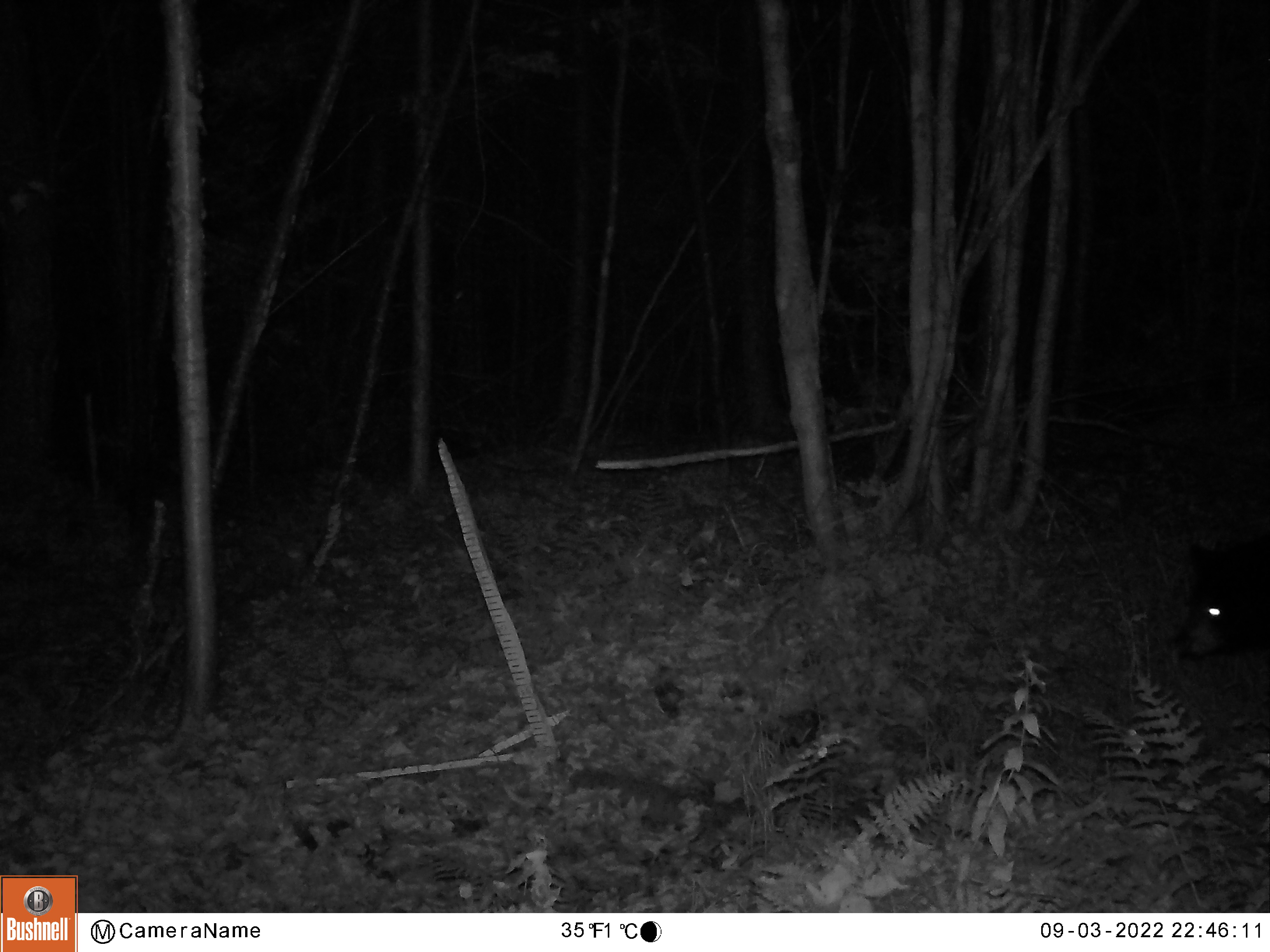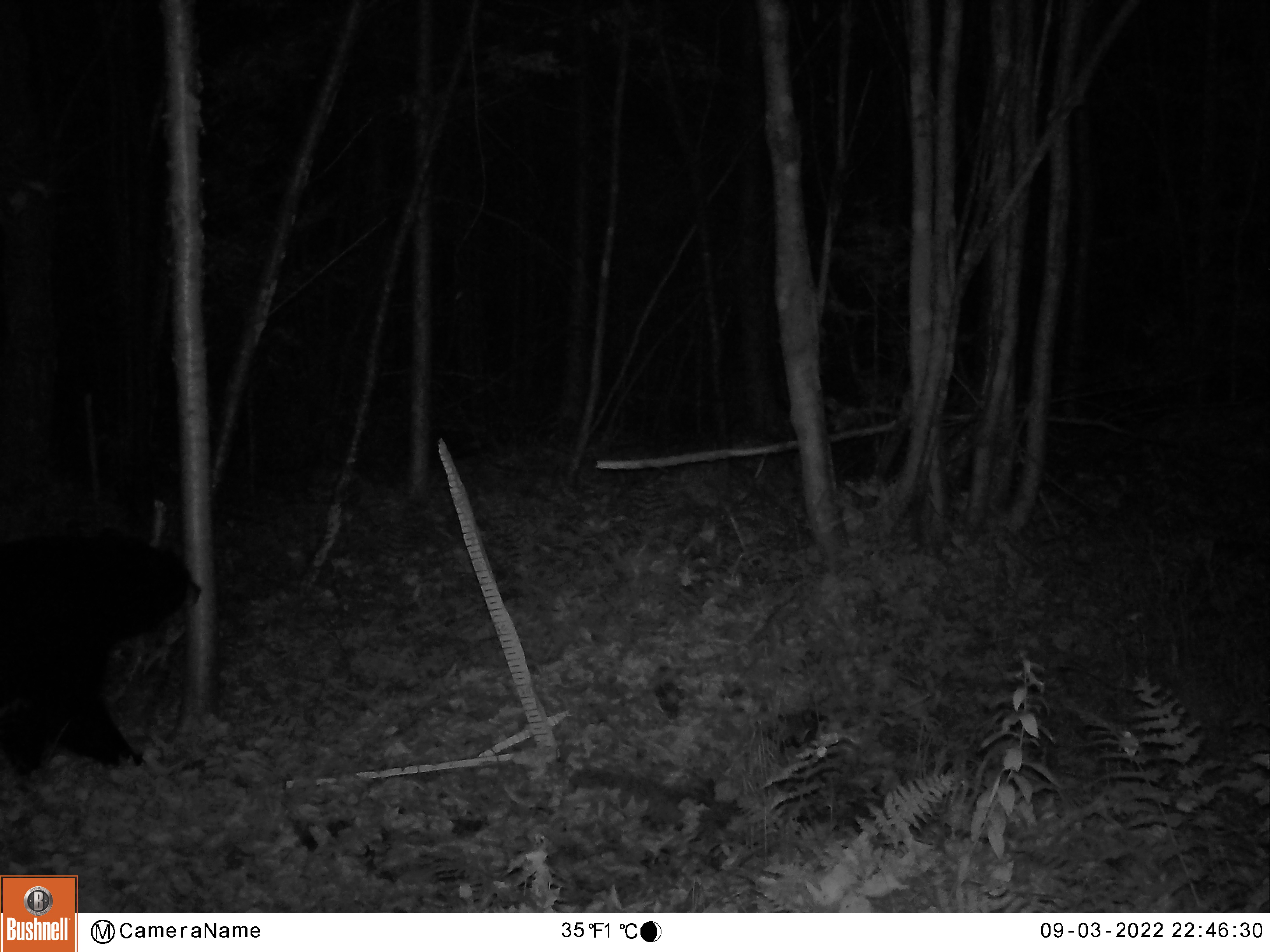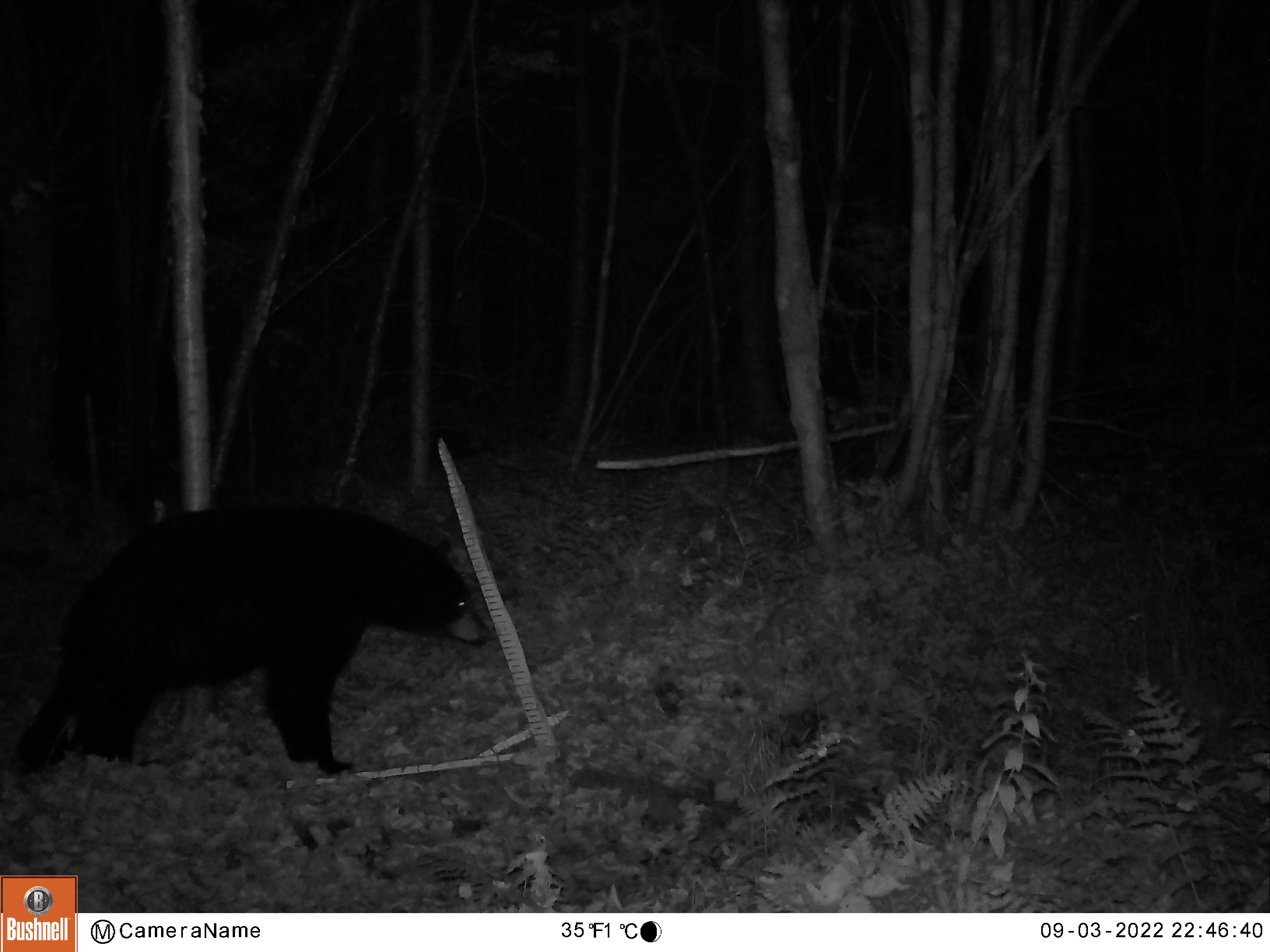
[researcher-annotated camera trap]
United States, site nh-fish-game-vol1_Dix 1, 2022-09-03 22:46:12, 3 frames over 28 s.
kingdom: Animalia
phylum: Chordata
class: Mammalia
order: Carnivora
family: Ursidae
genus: Ursus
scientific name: Ursus americanus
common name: black bear